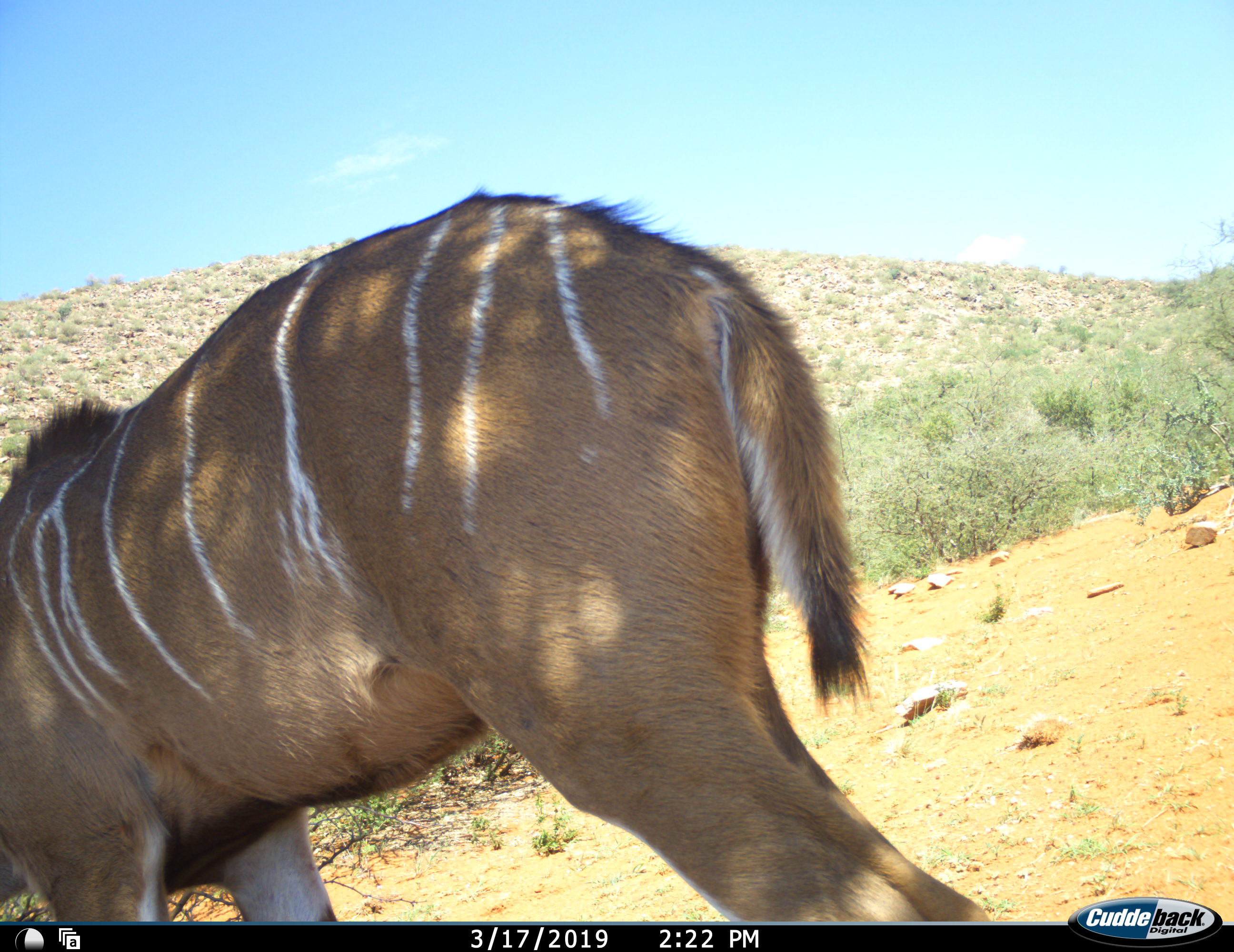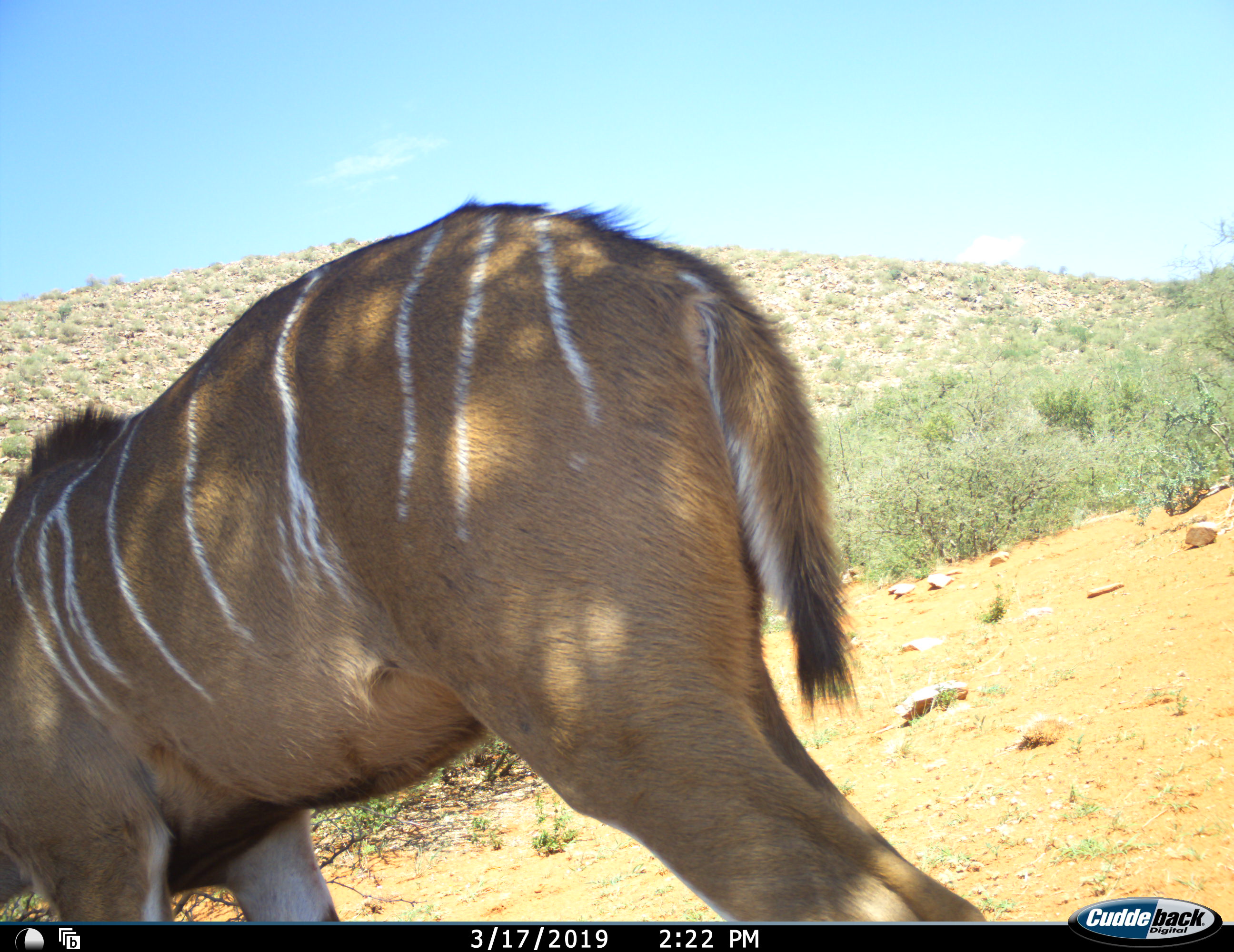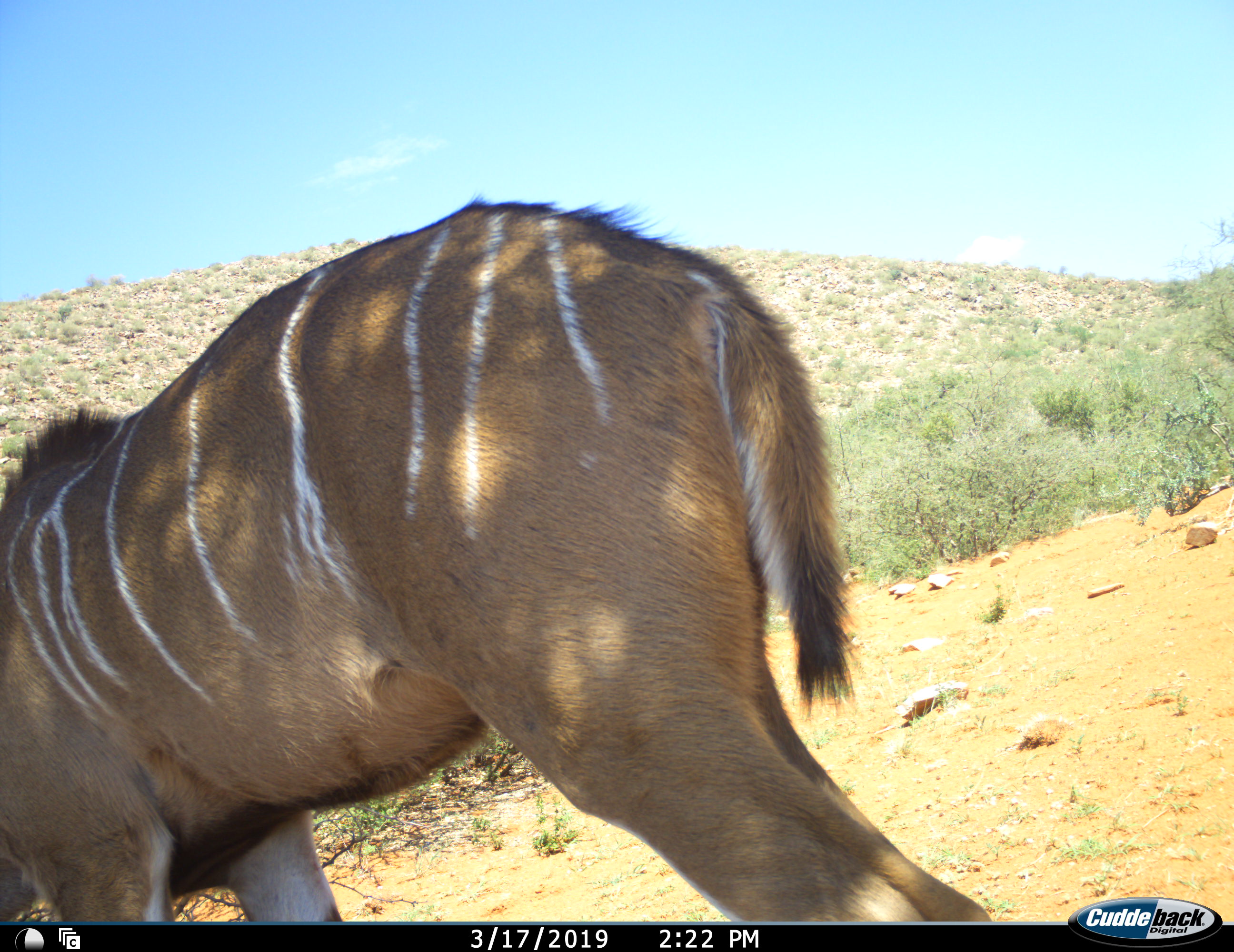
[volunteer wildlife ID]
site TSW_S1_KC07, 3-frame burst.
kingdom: Animalia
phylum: Chordata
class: Mammalia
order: Artiodactyla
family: Bovidae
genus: Tragelaphus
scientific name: Tragelaphus angasii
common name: nyala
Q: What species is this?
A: Nyala (Tragelaphus angasii).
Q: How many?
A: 1.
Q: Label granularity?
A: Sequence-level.